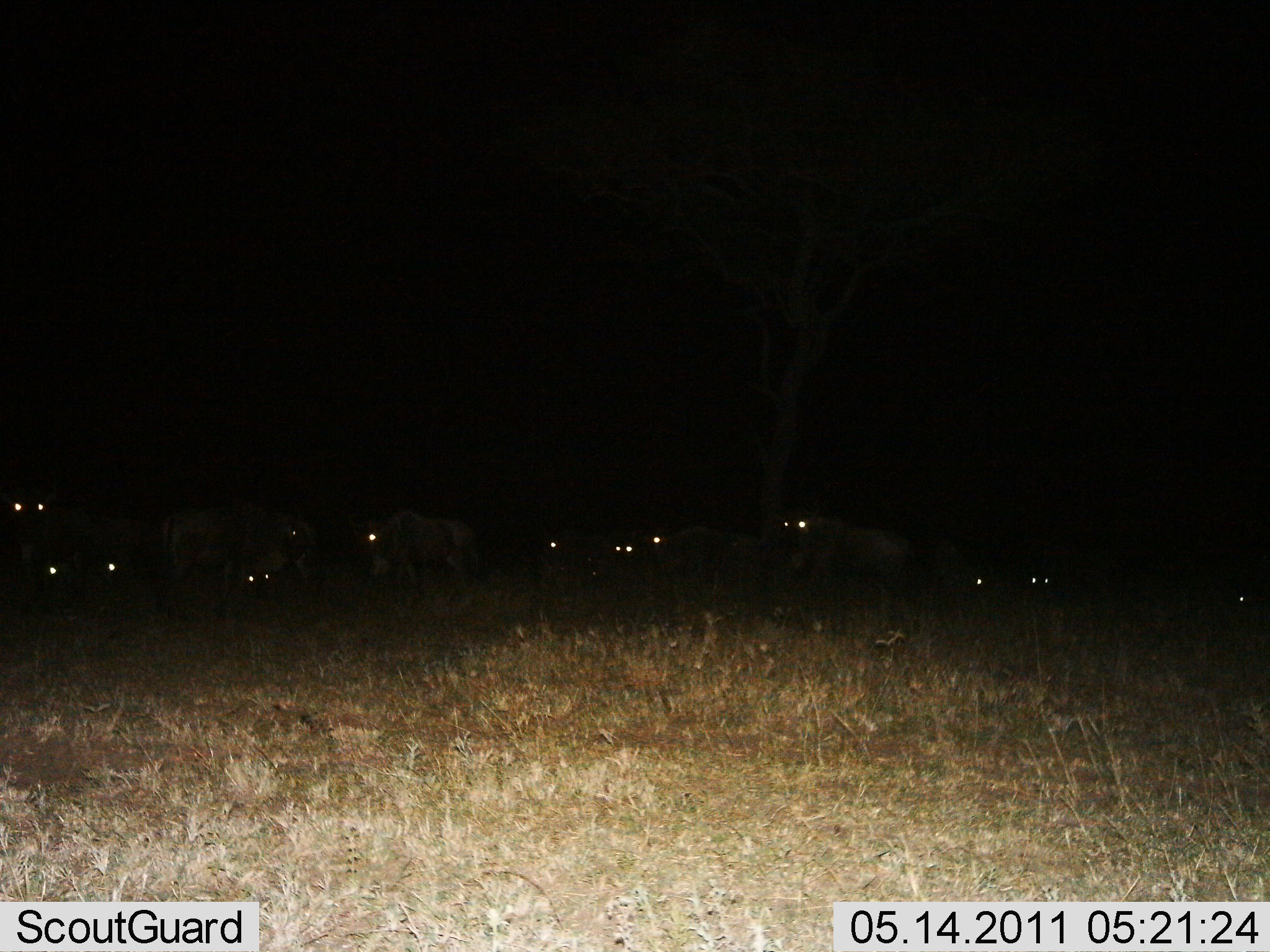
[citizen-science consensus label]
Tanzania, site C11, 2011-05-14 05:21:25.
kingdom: Animalia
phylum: Chordata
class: Mammalia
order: Artiodactyla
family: Bovidae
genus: Connochaetes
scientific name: Connochaetes taurinus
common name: blue wildebeest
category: wildebeest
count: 11-50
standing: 55%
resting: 64%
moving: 9%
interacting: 0%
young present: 0%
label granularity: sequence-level